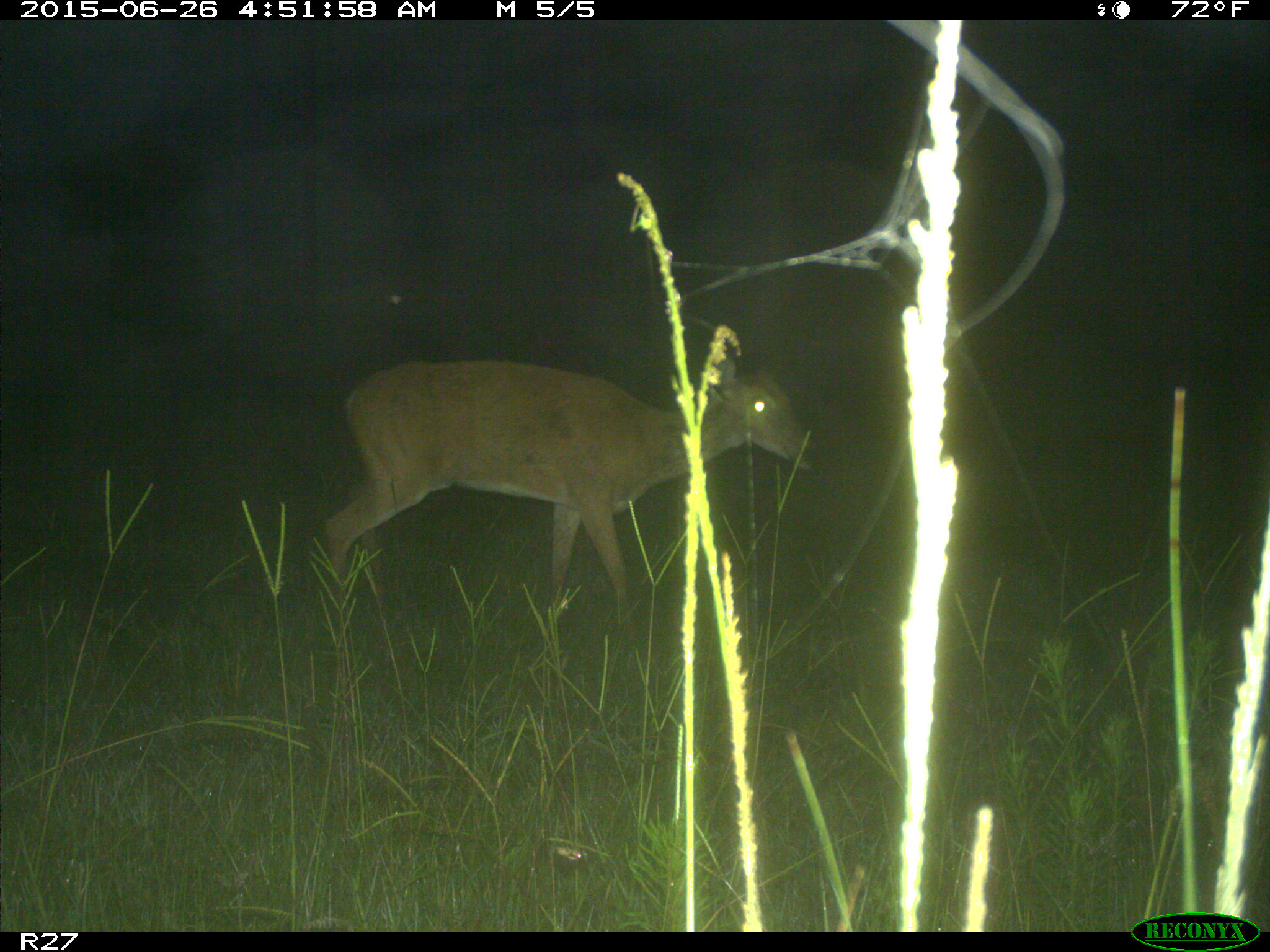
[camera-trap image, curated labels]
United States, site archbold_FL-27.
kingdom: Animalia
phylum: Chordata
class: Mammalia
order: Artiodactyla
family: Cervidae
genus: Odocoileus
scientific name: Odocoileus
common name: deer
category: unidentified deer